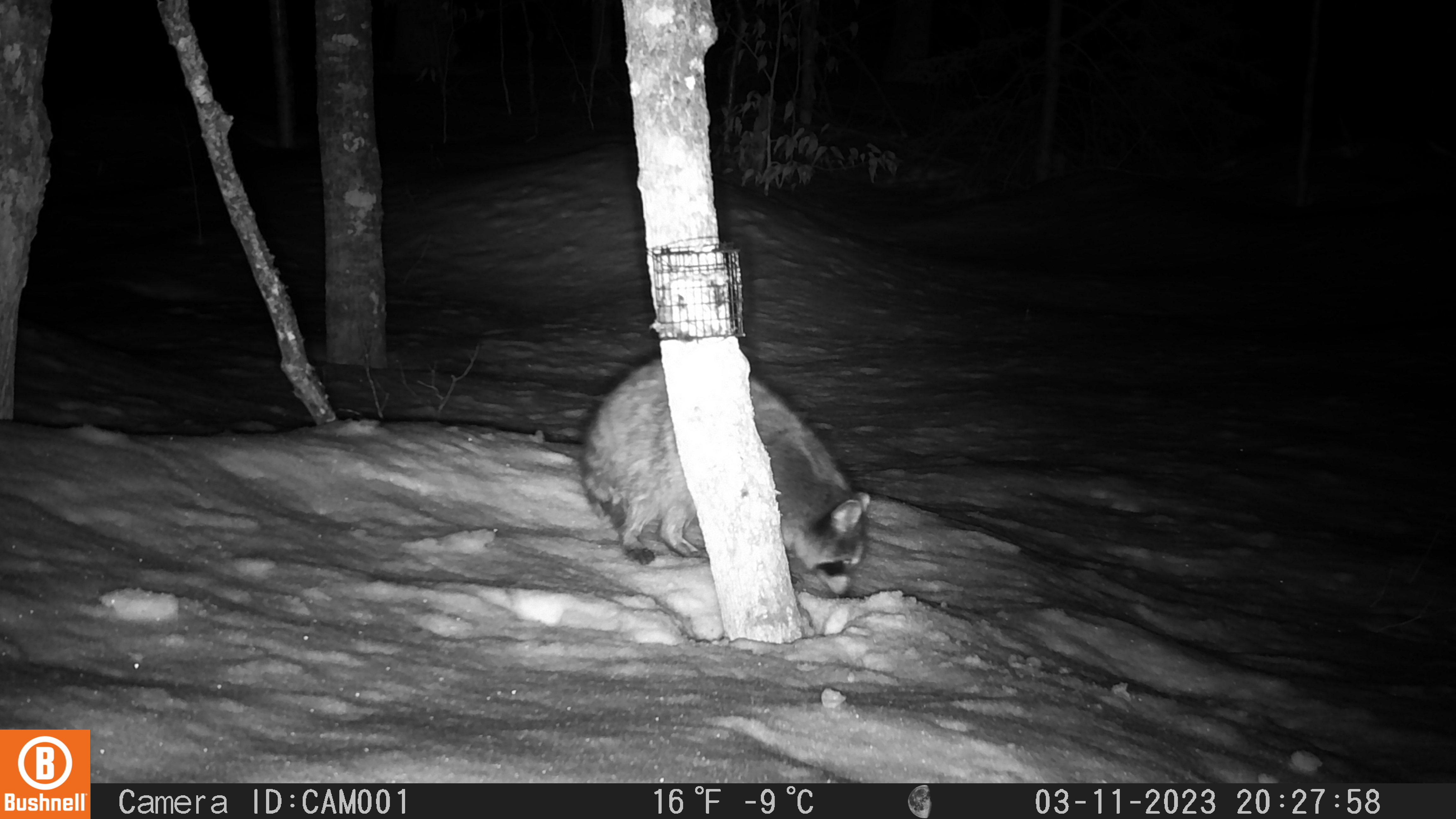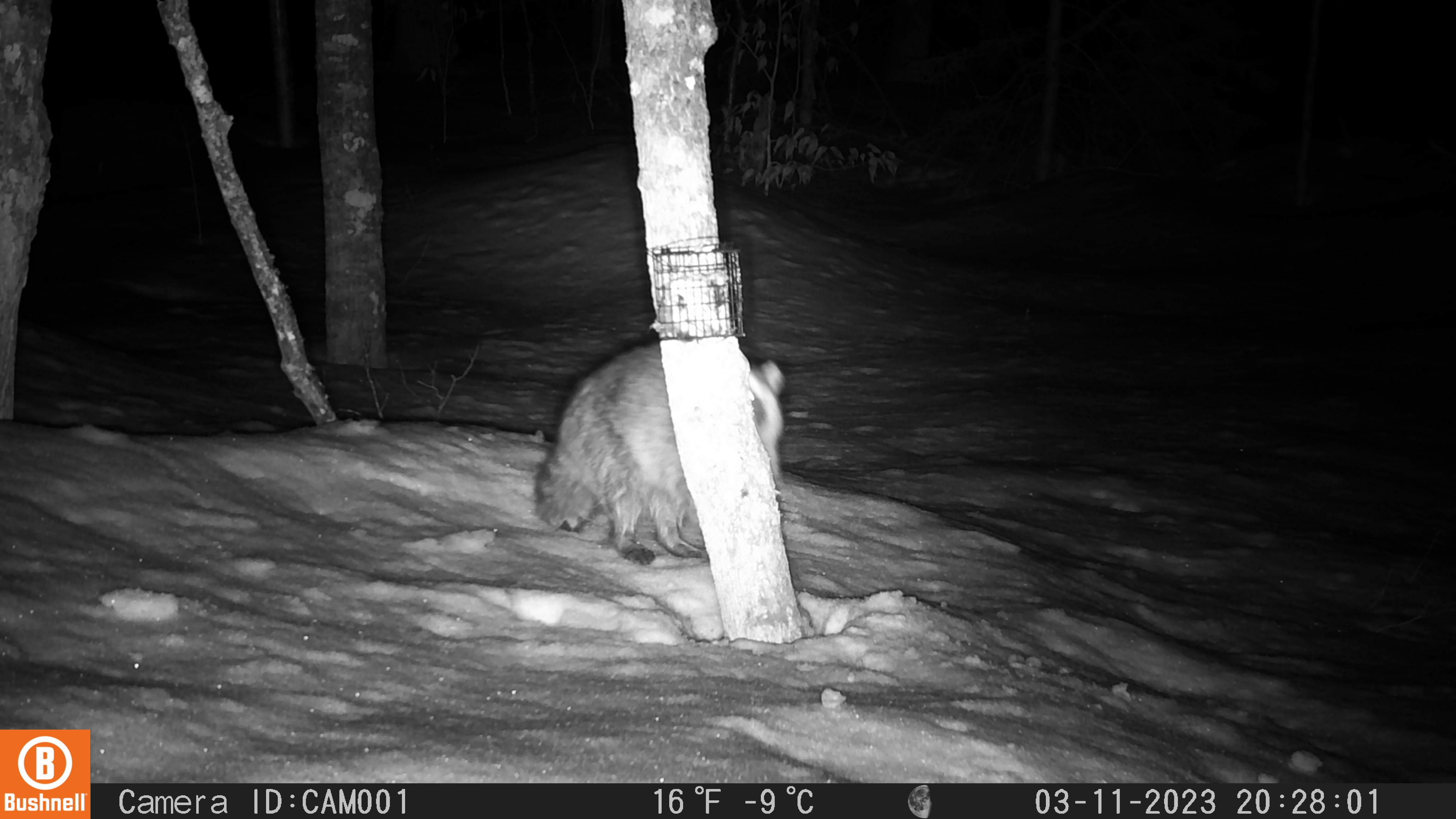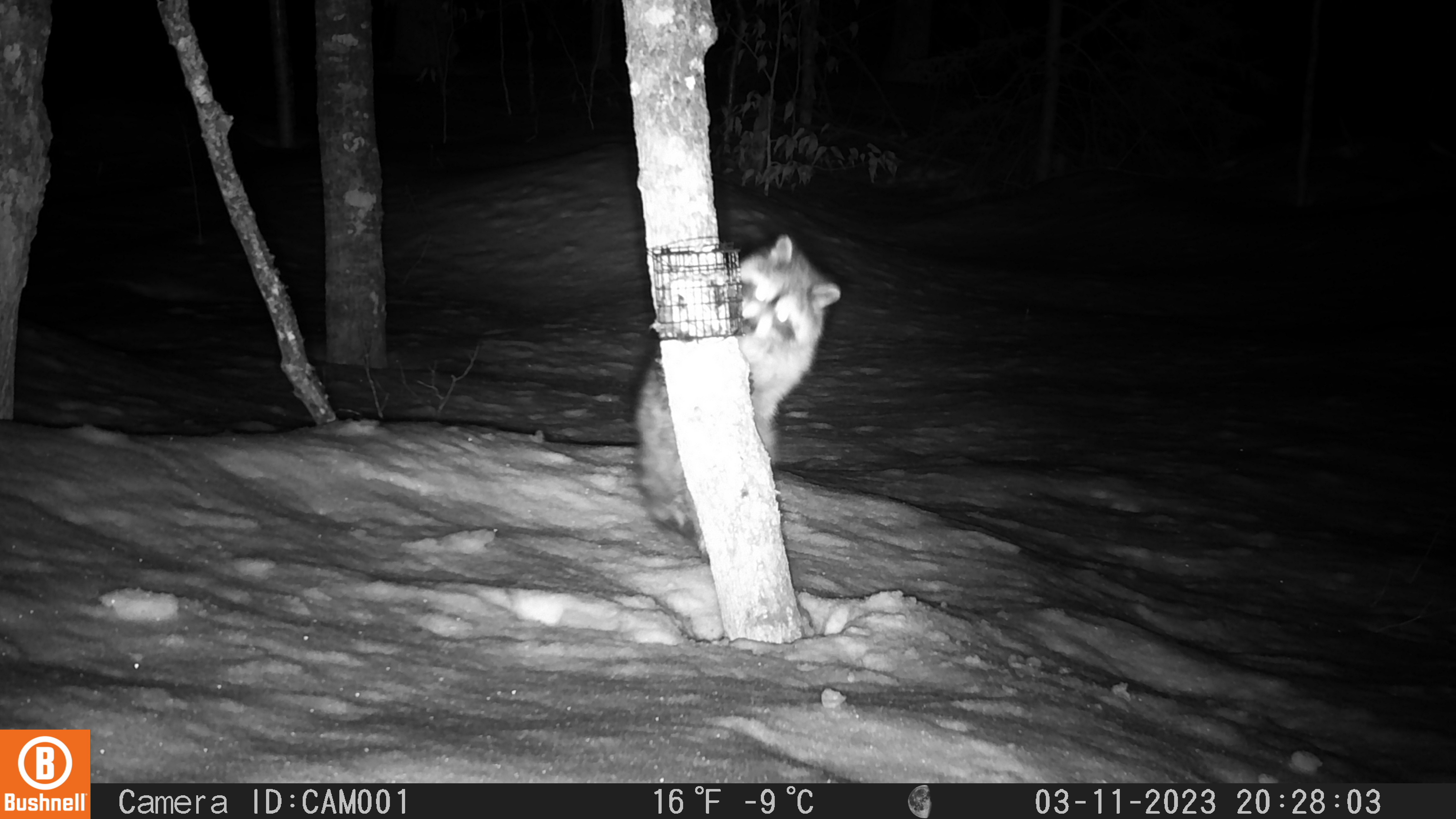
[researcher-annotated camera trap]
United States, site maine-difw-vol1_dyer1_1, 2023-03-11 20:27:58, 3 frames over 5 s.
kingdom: Animalia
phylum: Chordata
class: Mammalia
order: Carnivora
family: Procyonidae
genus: Procyon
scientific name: Procyon lotor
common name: raccoon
Raccoon (Procyon lotor).